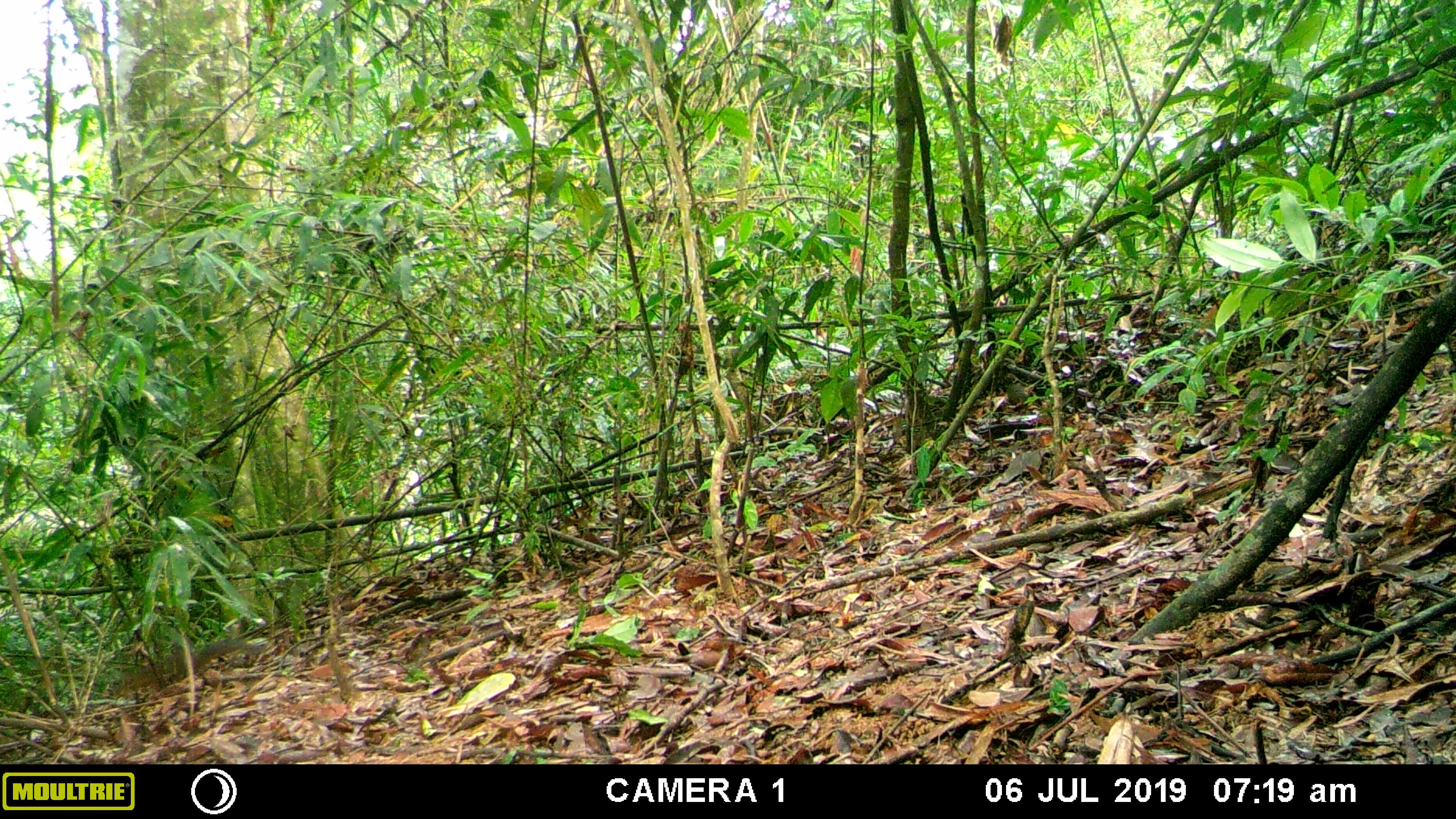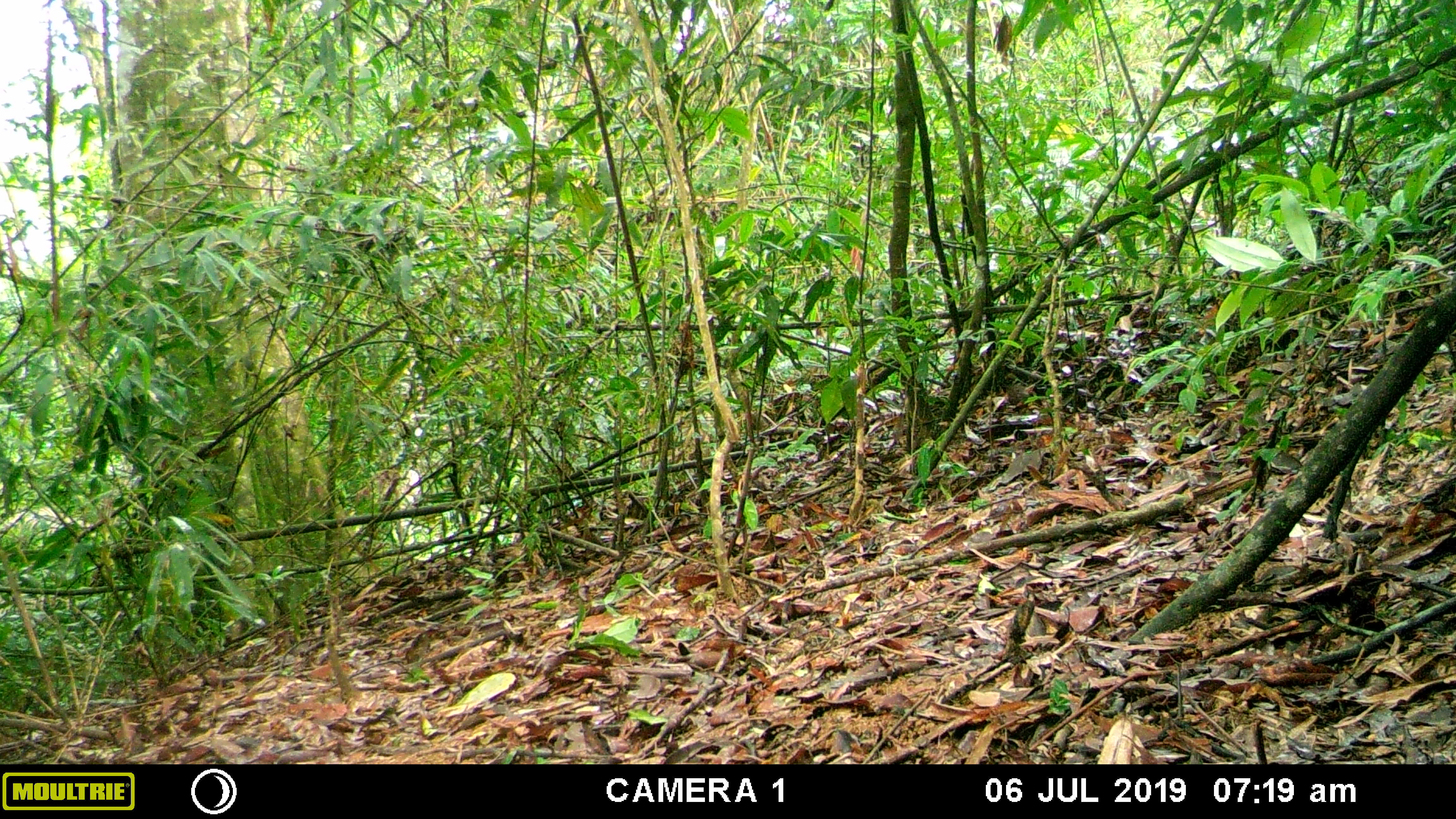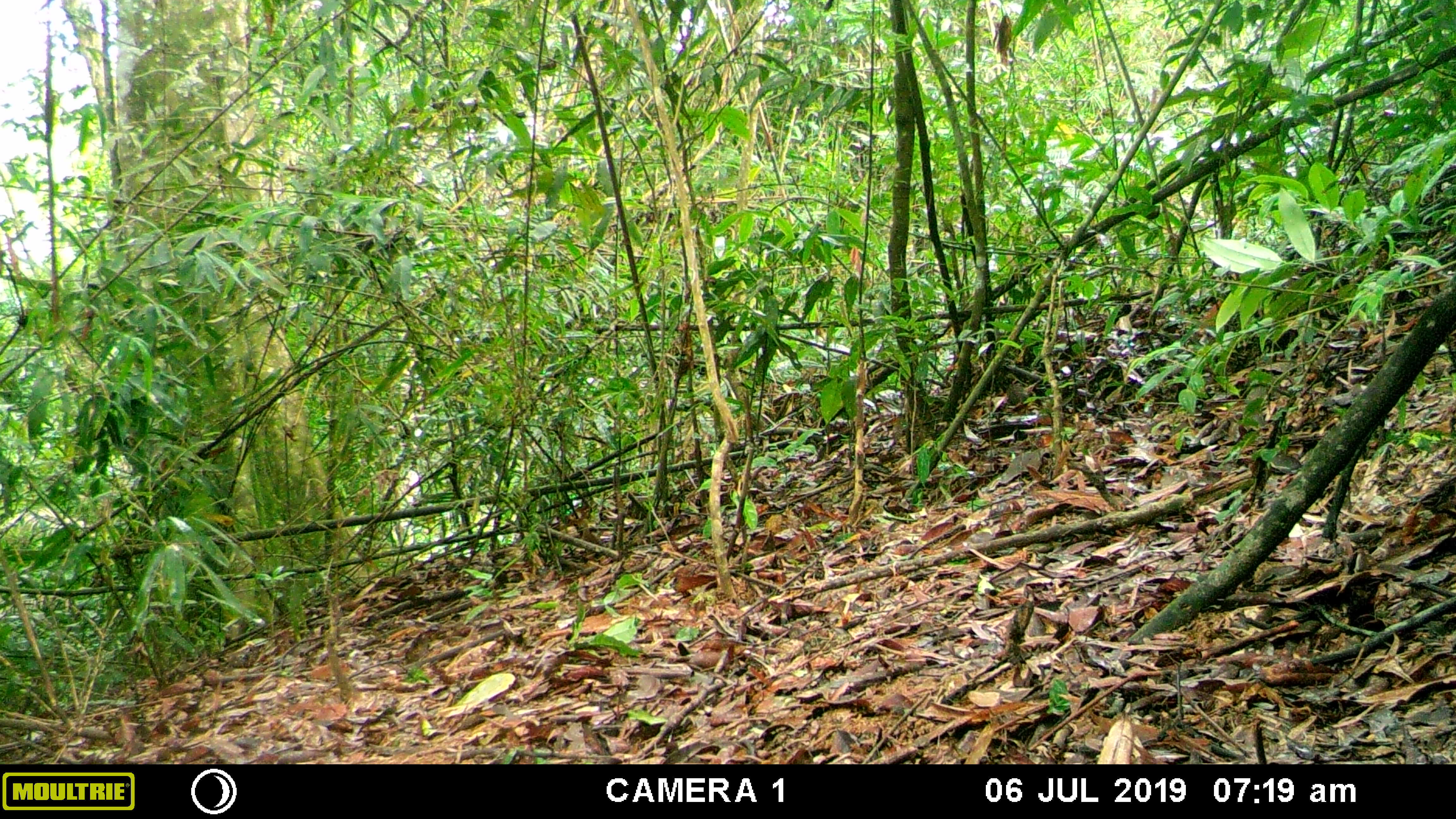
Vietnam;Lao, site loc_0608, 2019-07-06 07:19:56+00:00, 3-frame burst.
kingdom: Animalia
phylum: Chordata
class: Mammalia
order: Rodentia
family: Sciuridae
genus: Sciurus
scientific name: Sciurus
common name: squirrel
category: unidentified squirrel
Unidentified squirrel (squirrel) (Sciurus). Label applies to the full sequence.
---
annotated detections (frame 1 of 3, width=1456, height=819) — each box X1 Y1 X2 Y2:
unidentified squirrel: 110 639 262 699